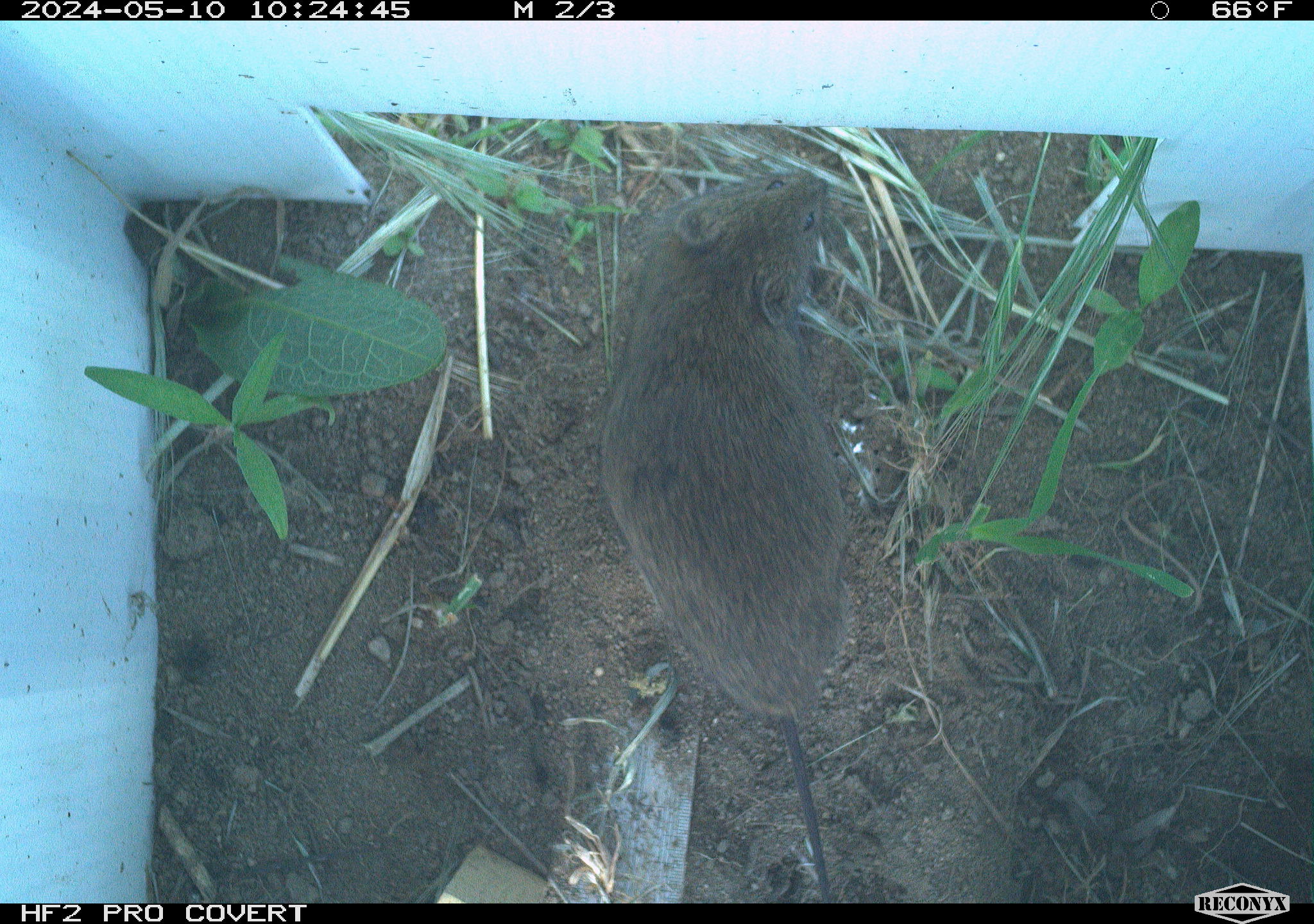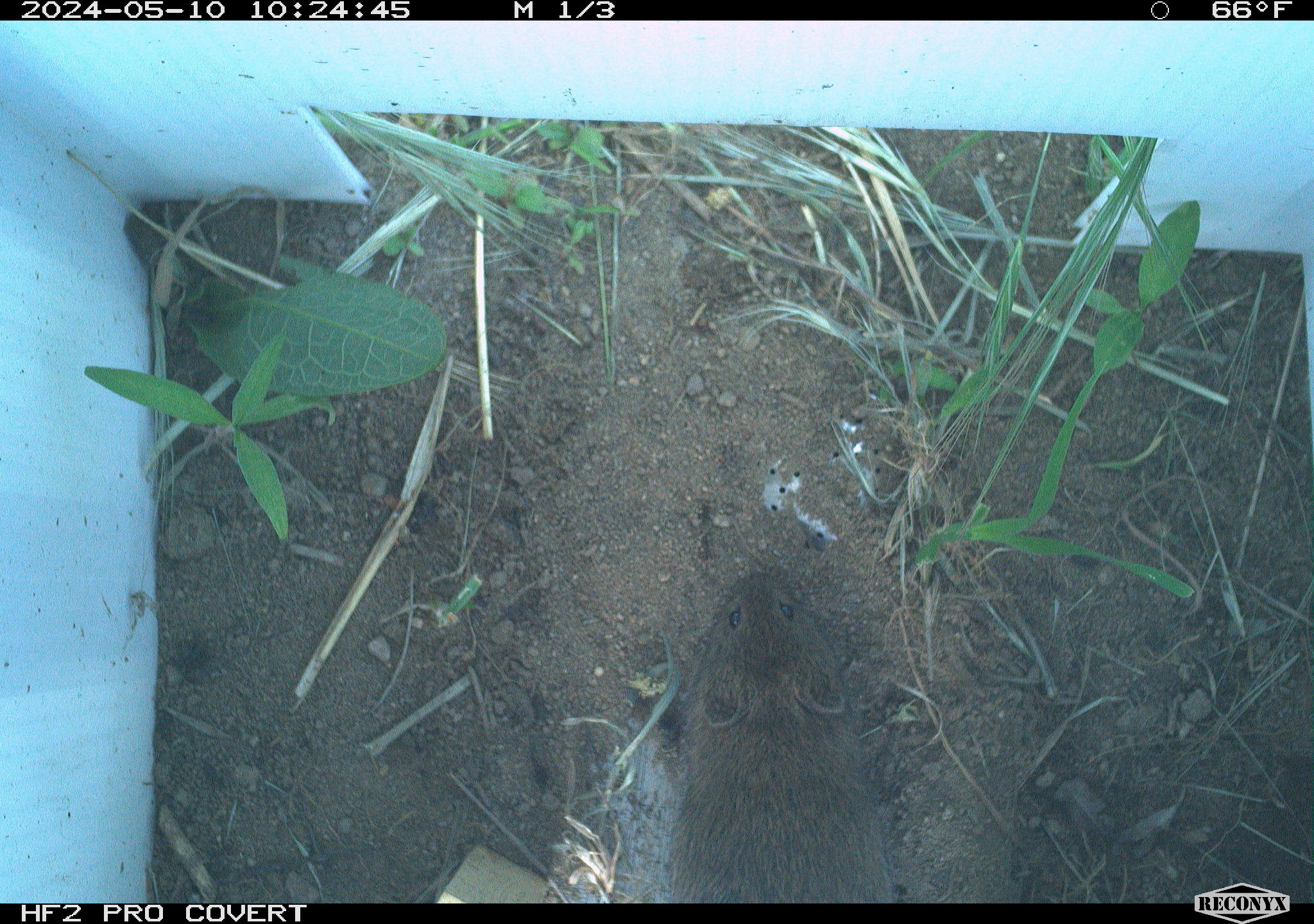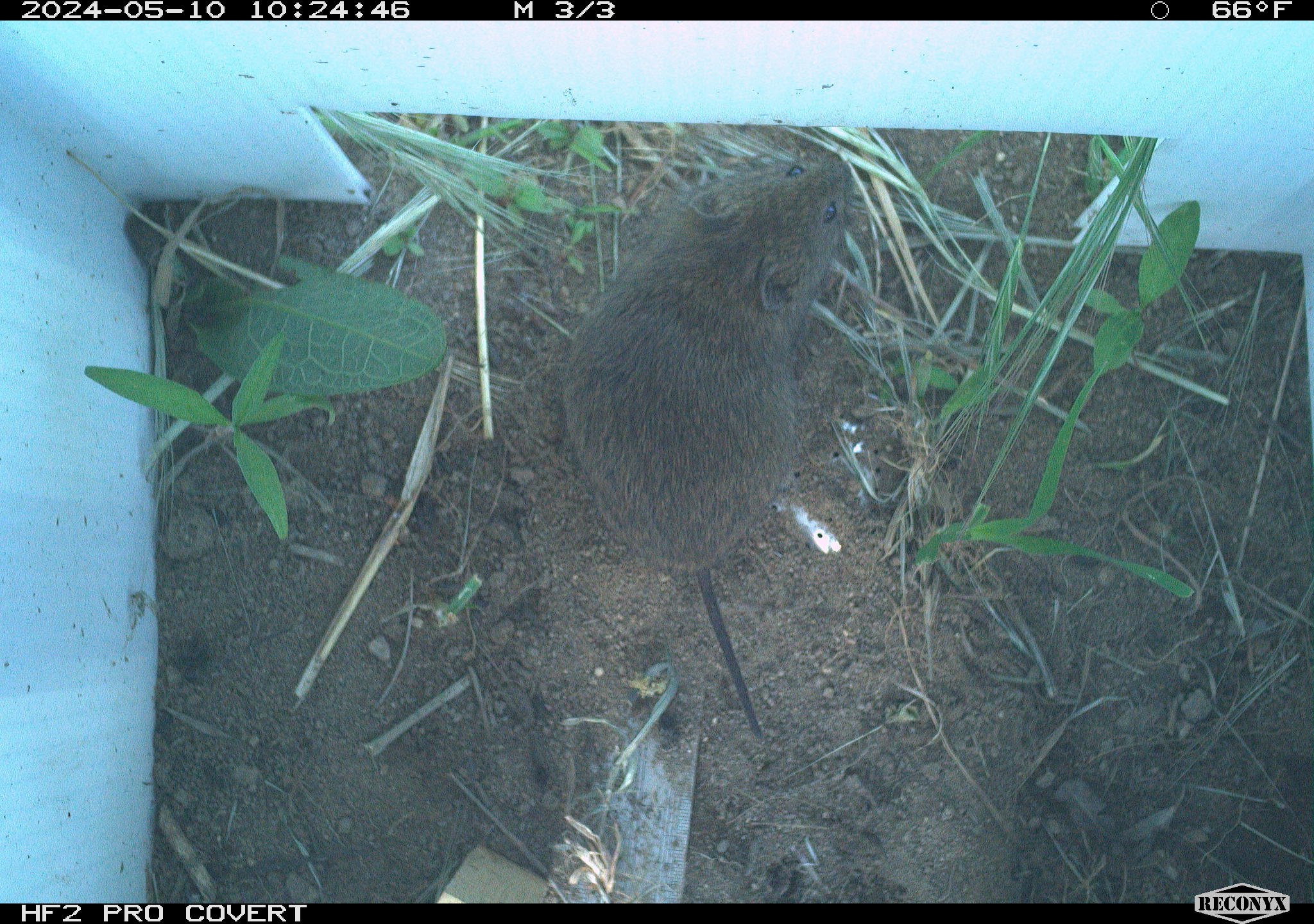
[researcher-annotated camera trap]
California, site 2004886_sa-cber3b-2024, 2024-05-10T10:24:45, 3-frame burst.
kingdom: Animalia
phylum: Chordata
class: Mammalia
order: Rodentia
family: Cricetidae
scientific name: Arvicolinae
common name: voles, lemmings, and muskrats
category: arvicolinae subfamily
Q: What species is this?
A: Arvicolinae subfamily (voles, lemmings, and muskrats) (Arvicolinae).